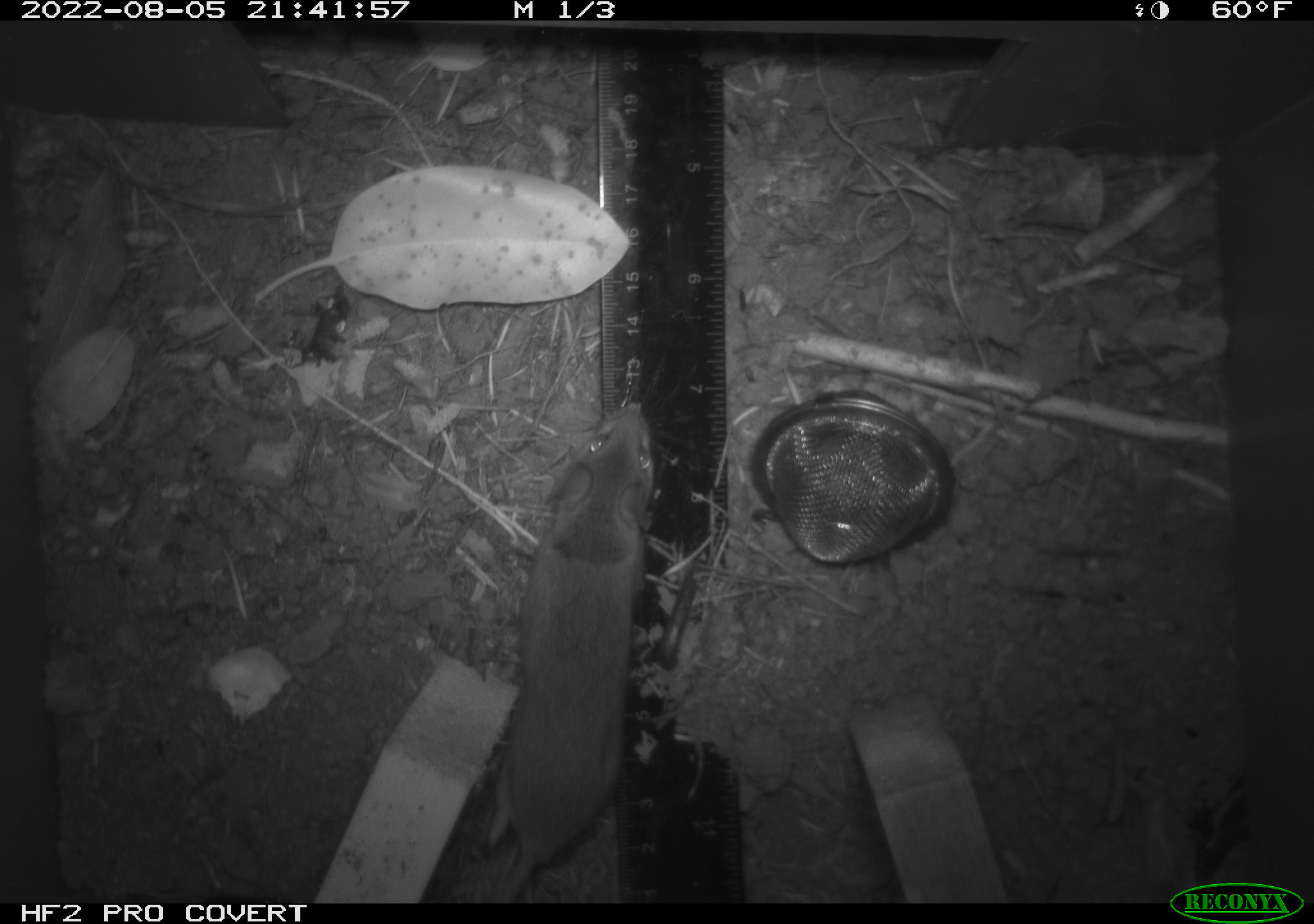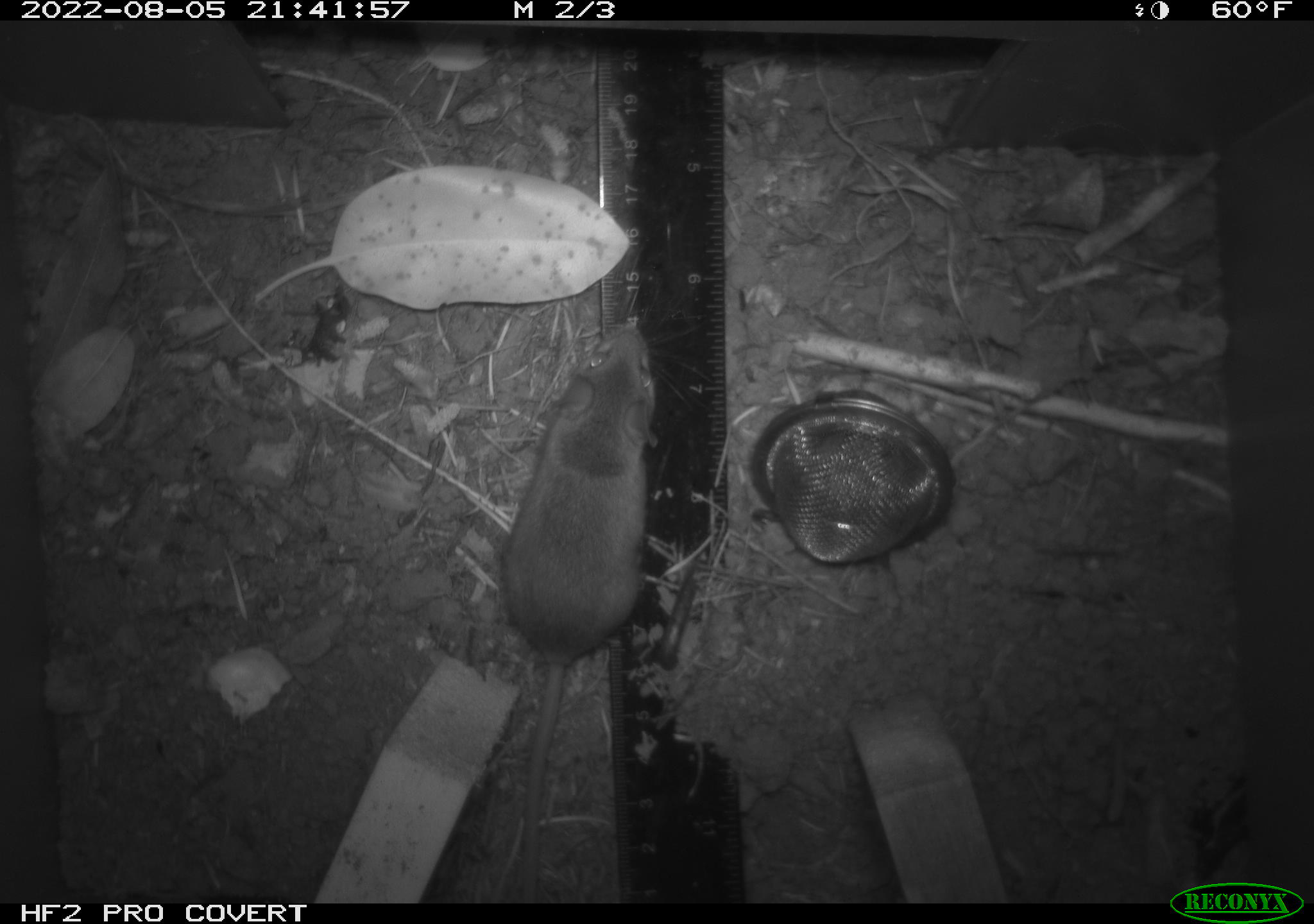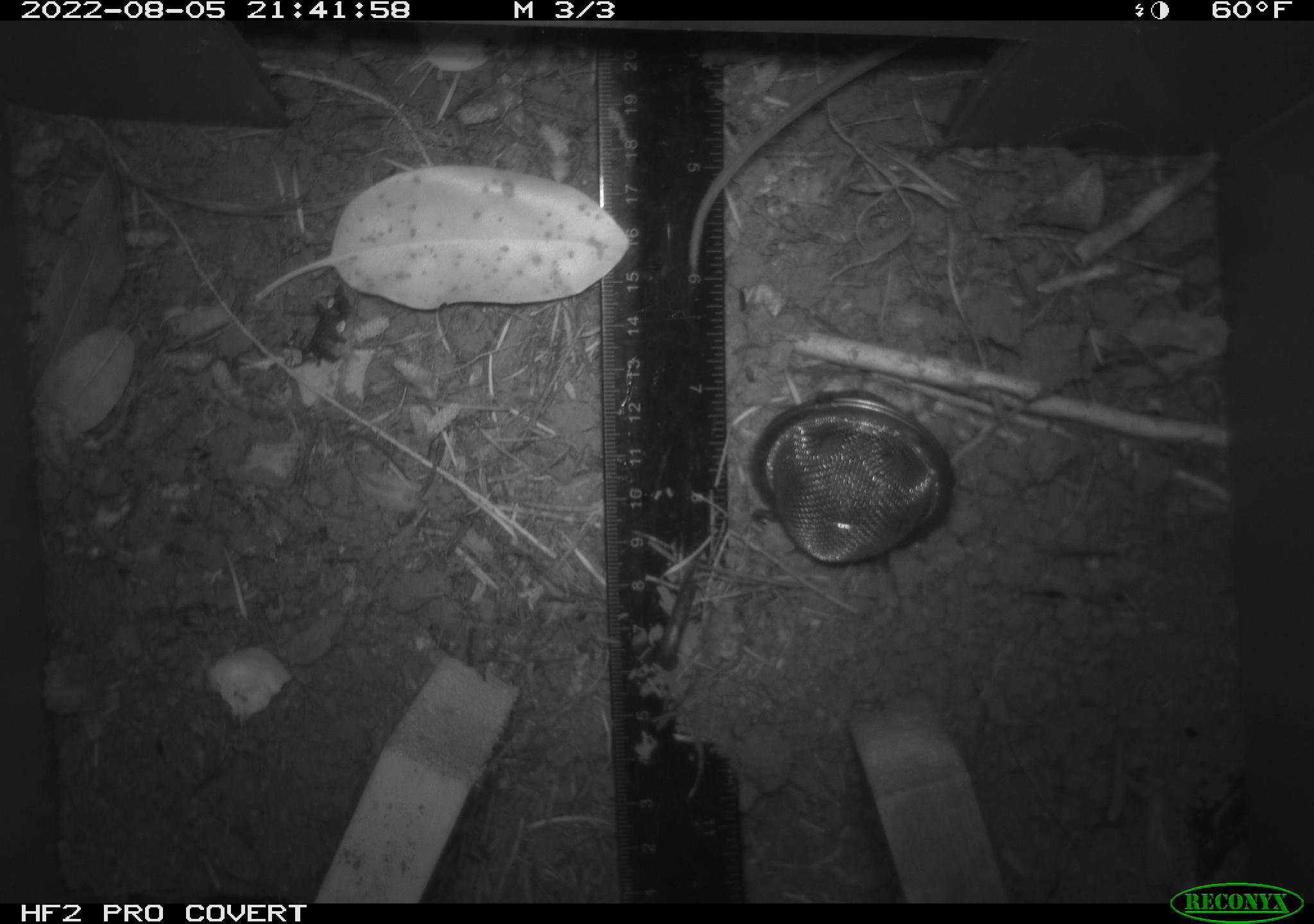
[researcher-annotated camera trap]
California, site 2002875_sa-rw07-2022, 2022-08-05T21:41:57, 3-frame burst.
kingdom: Animalia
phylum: Chordata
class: Mammalia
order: Rodentia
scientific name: Rodentia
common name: mouse species